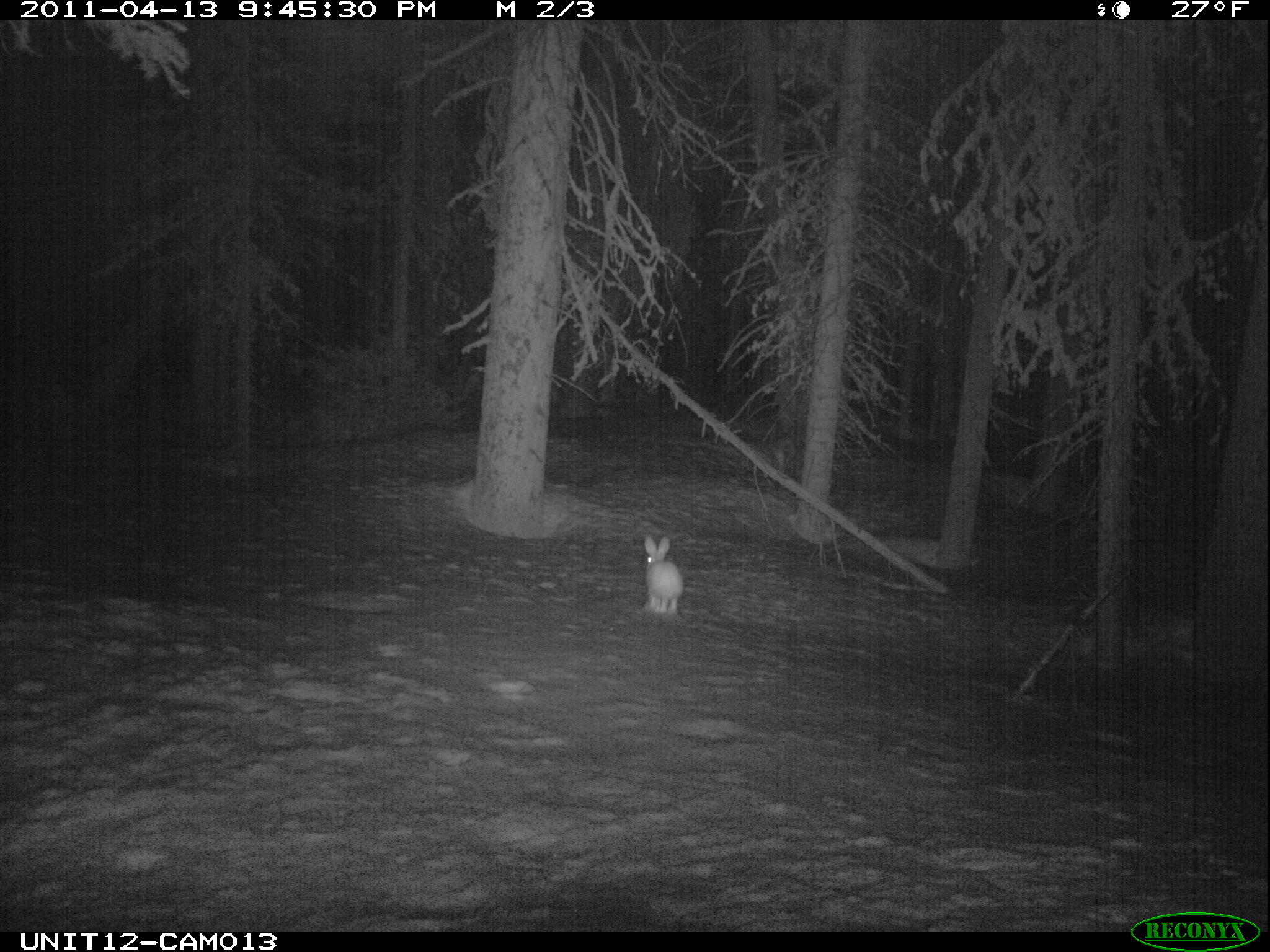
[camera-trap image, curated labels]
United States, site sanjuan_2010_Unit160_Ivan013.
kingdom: Animalia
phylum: Chordata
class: Mammalia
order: Lagomorpha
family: Leporidae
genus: Lepus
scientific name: Lepus americanus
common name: snowshoe hare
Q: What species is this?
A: Lepus americanus (snowshoe hare).